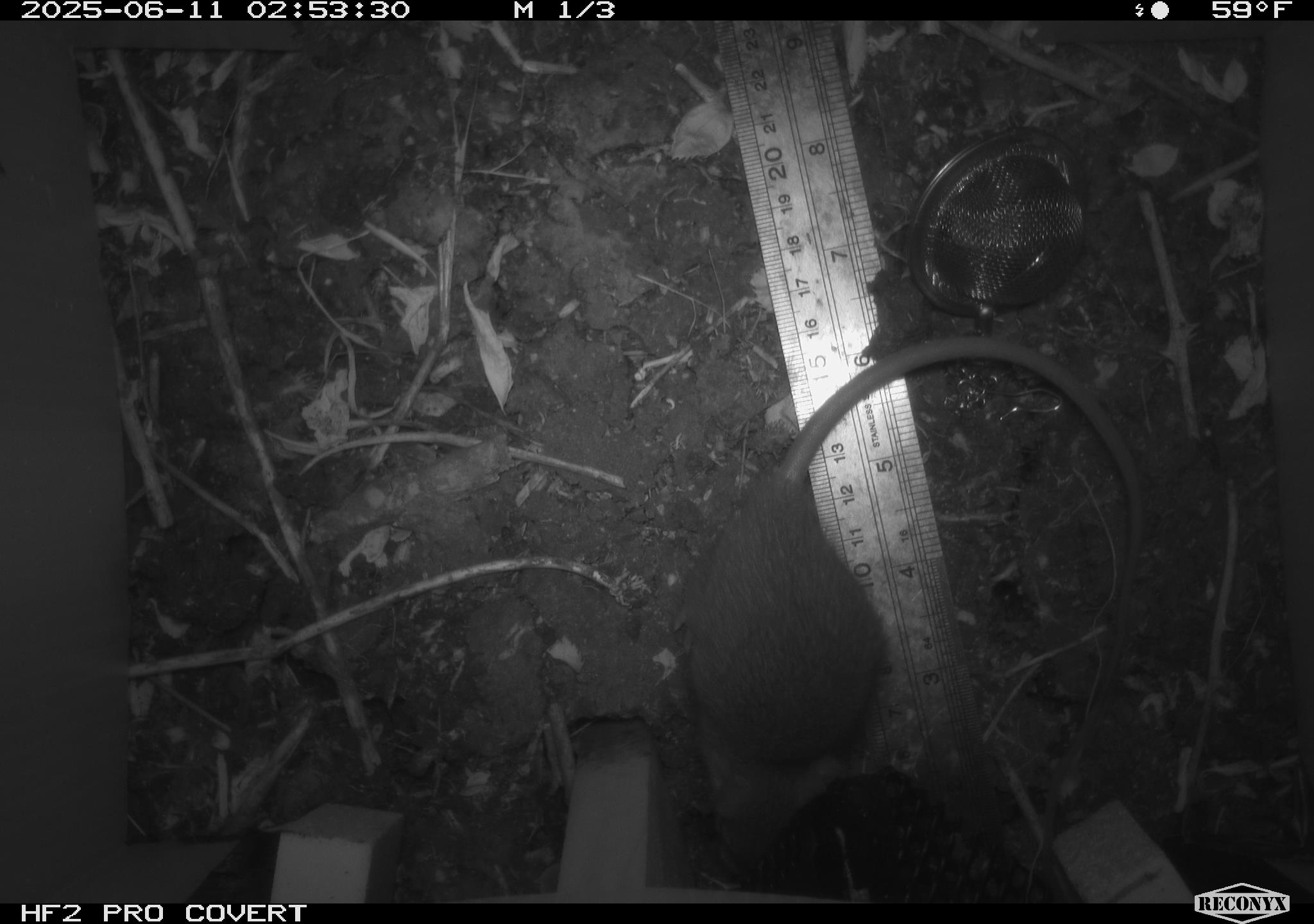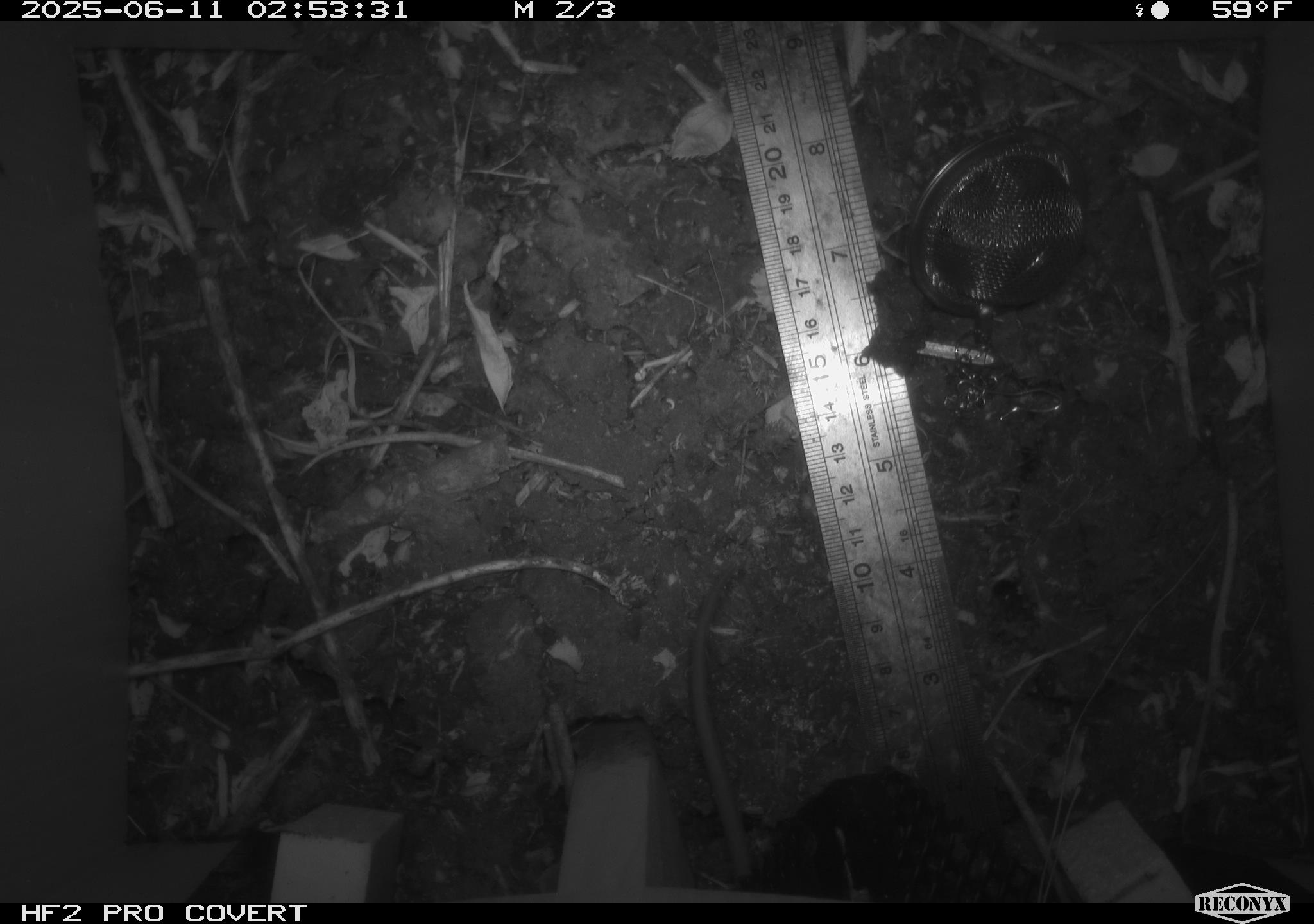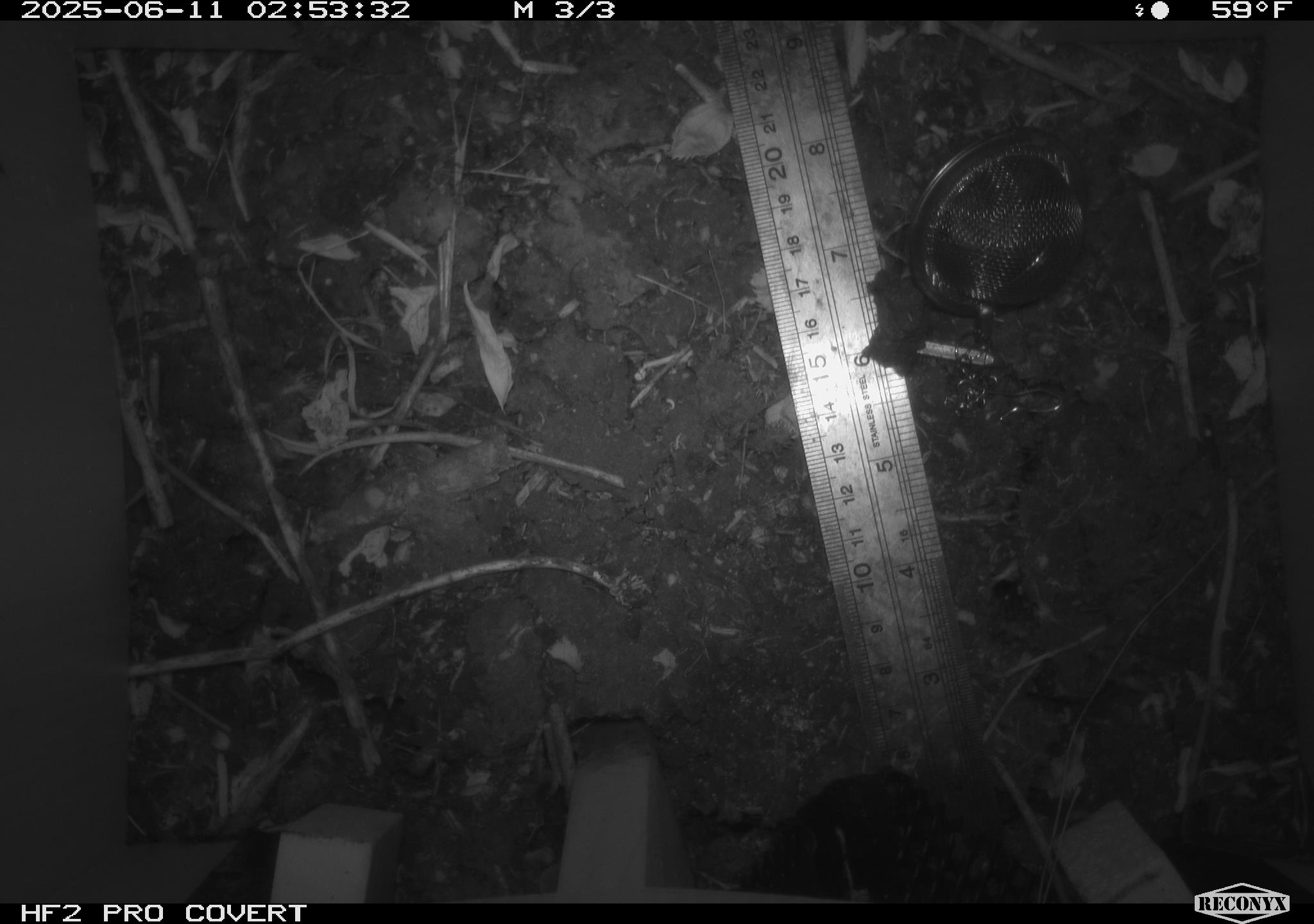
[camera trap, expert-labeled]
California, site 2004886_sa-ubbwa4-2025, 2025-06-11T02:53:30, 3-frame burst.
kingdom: Animalia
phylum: Chordata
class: Mammalia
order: Rodentia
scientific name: Rodentia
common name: rodent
Rodent (Rodentia).